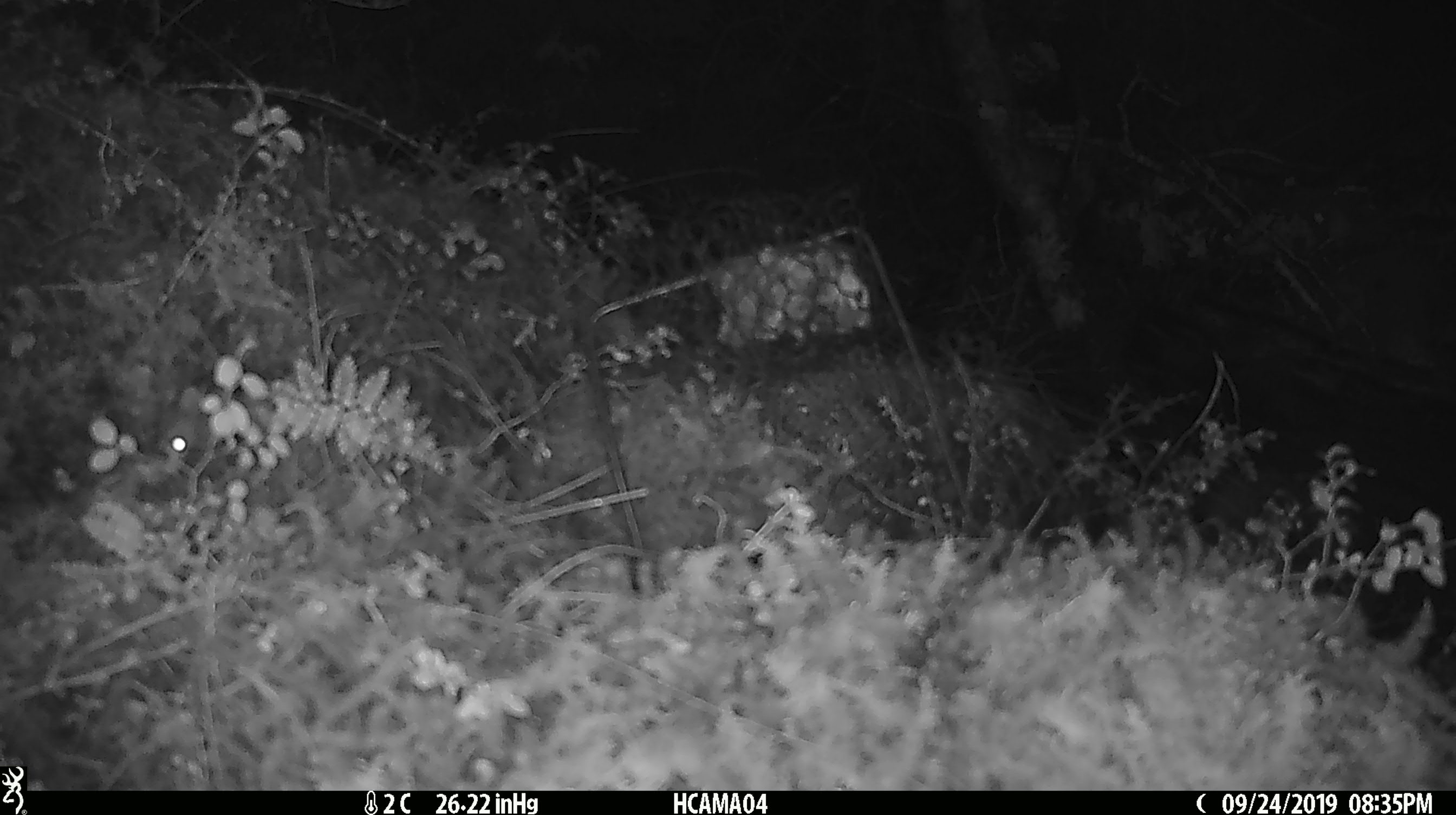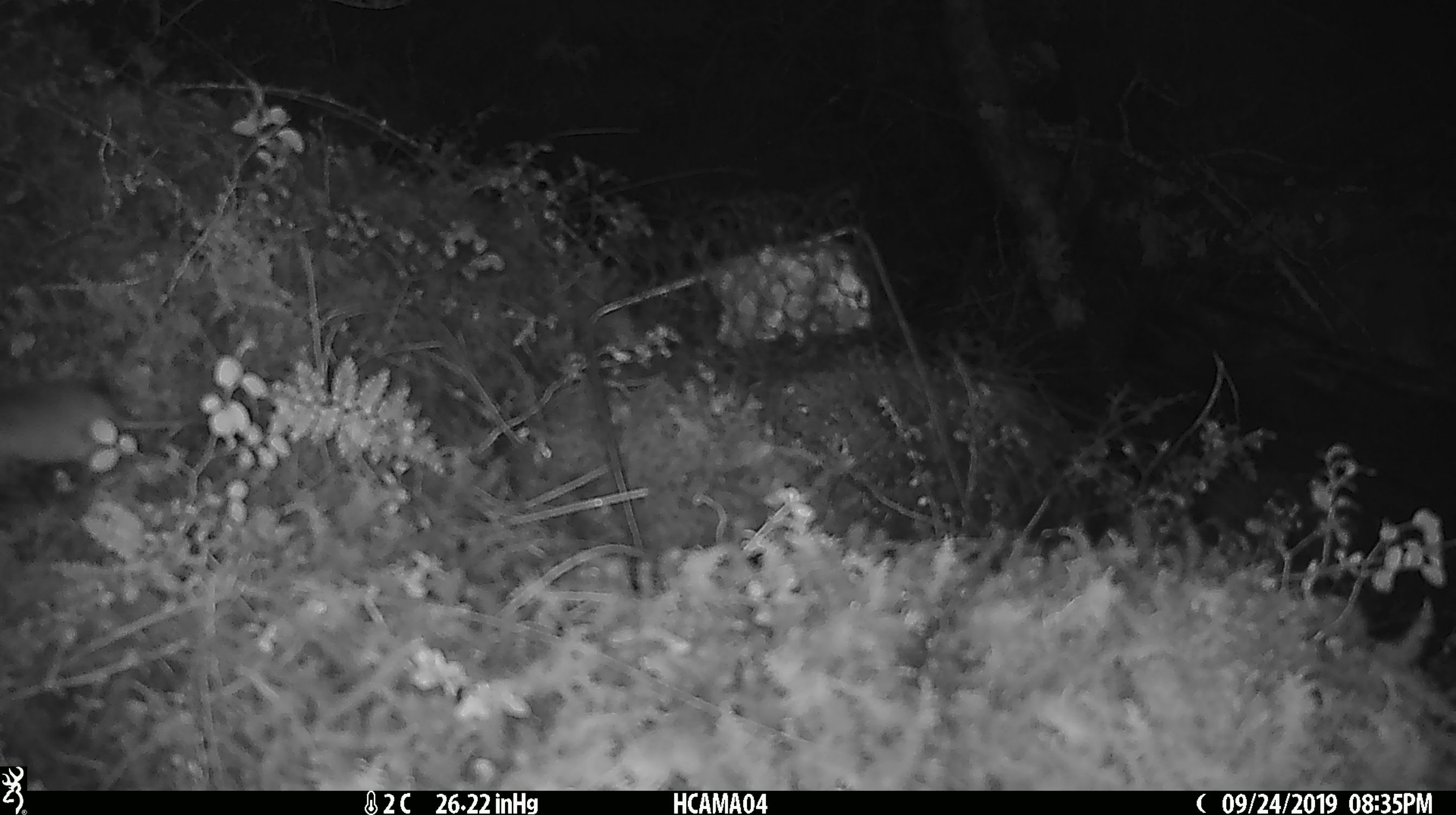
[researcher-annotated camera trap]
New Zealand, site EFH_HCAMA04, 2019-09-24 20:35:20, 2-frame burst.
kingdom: Animalia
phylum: Chordata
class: Mammalia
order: Rodentia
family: Muridae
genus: Mus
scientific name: Mus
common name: mouse